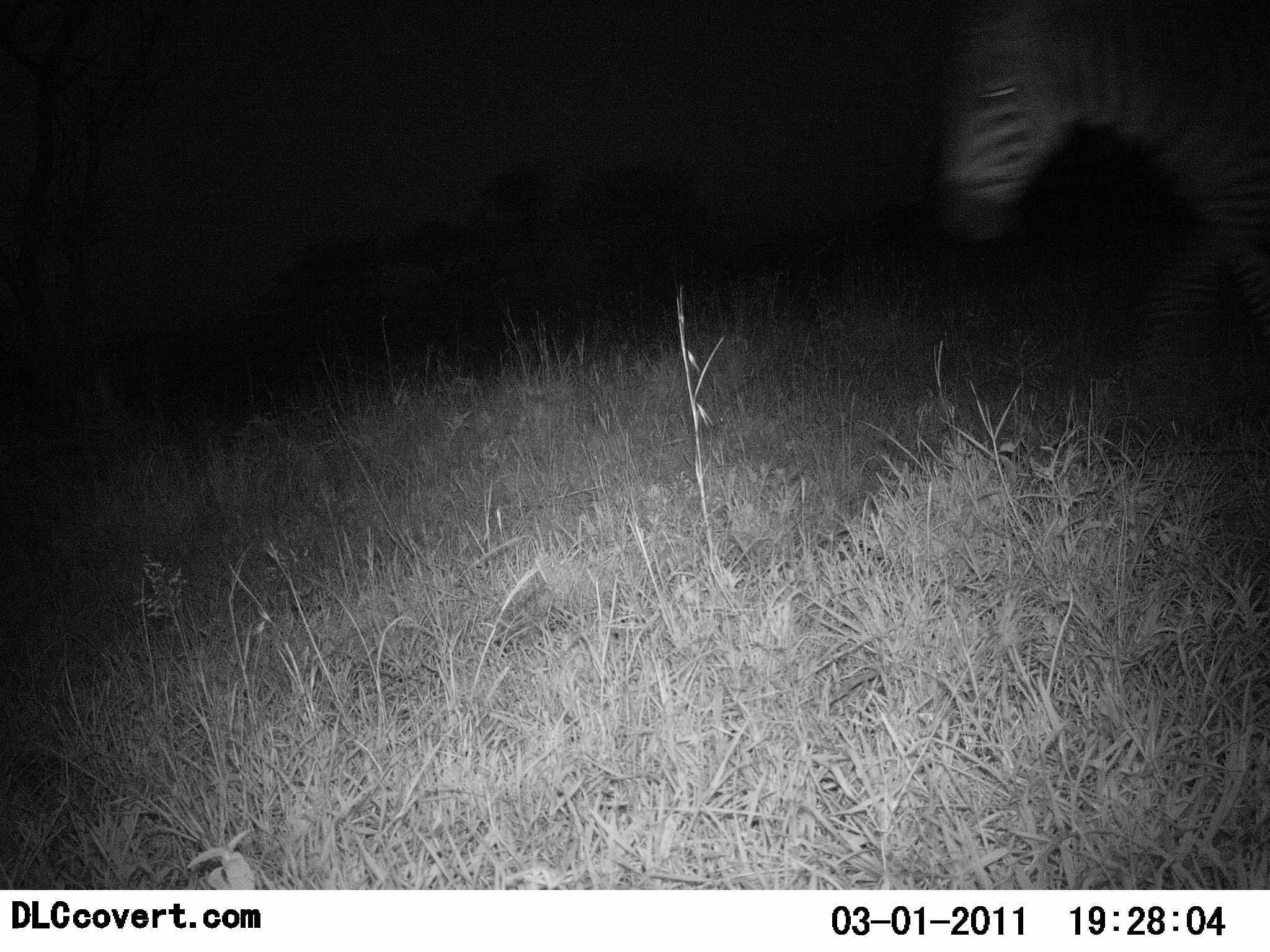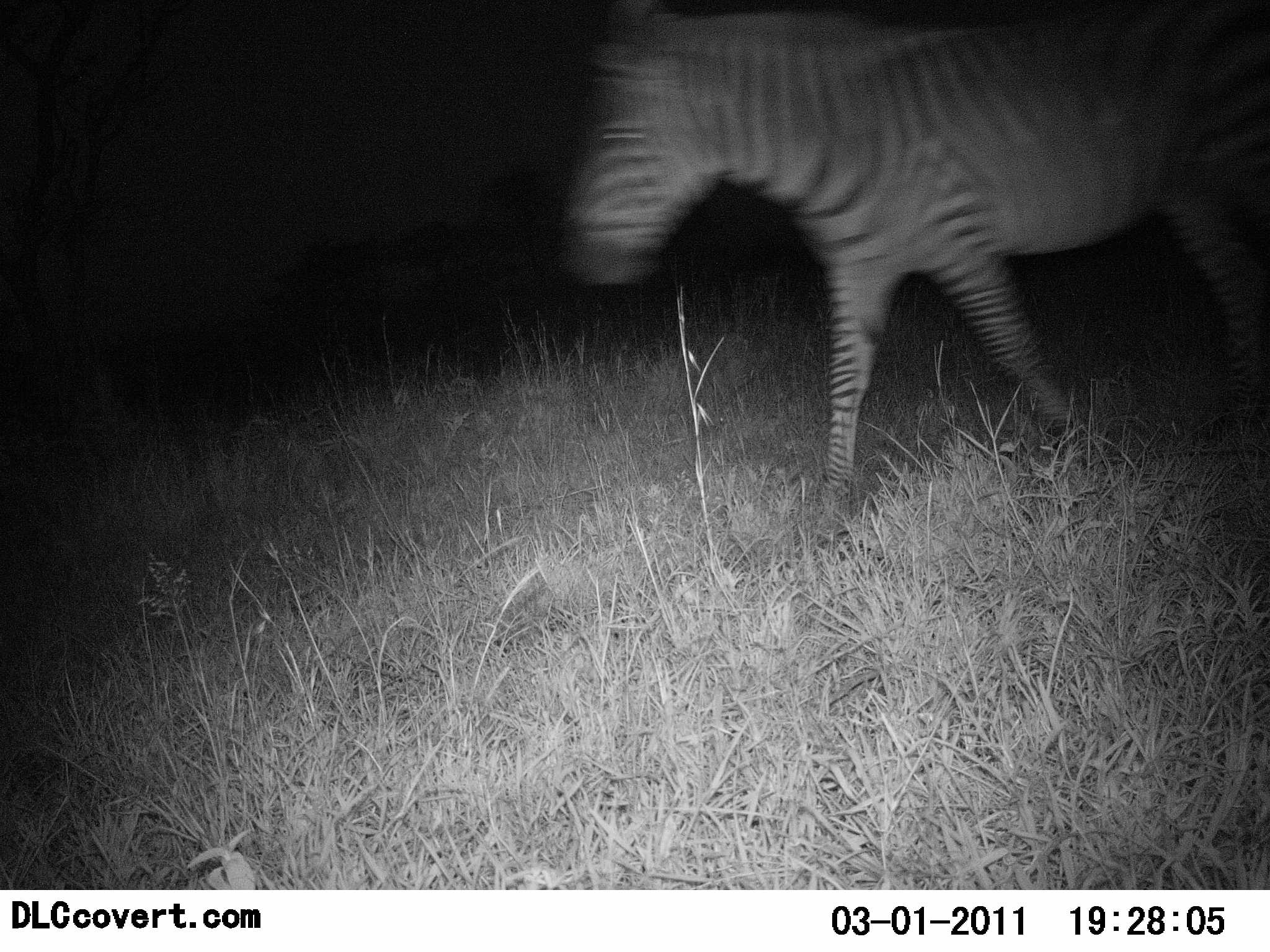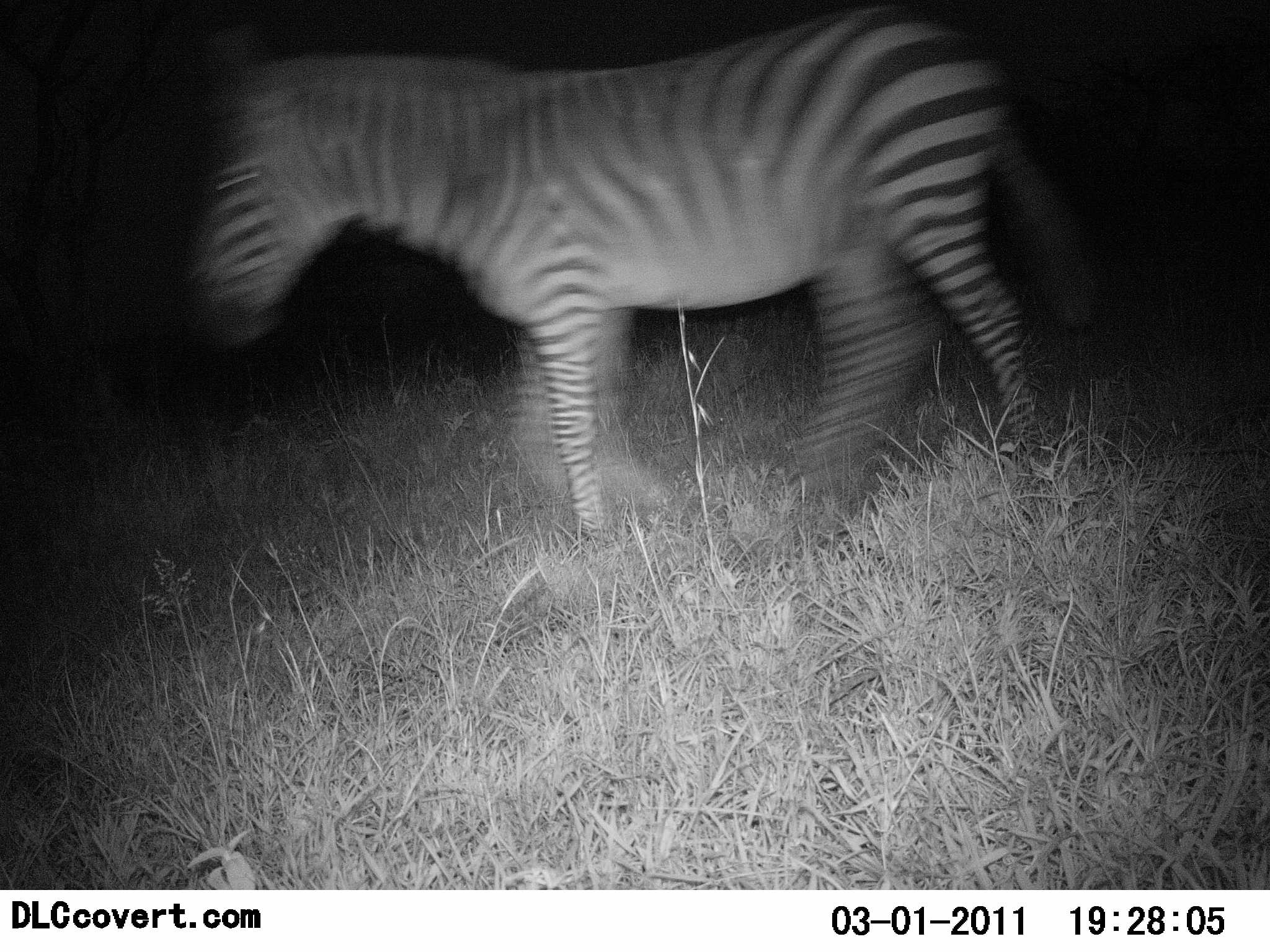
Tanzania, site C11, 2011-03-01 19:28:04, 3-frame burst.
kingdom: Animalia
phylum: Chordata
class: Mammalia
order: Perissodactyla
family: Equidae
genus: Equus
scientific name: Equus quagga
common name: plains zebra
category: zebra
Zebra (plains zebra) (Equus quagga), count 1. Behavior (volunteer vote fractions): standing 0%, resting 0%, moving 100%, interacting 0%. Young present (vote fraction): 0%. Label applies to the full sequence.